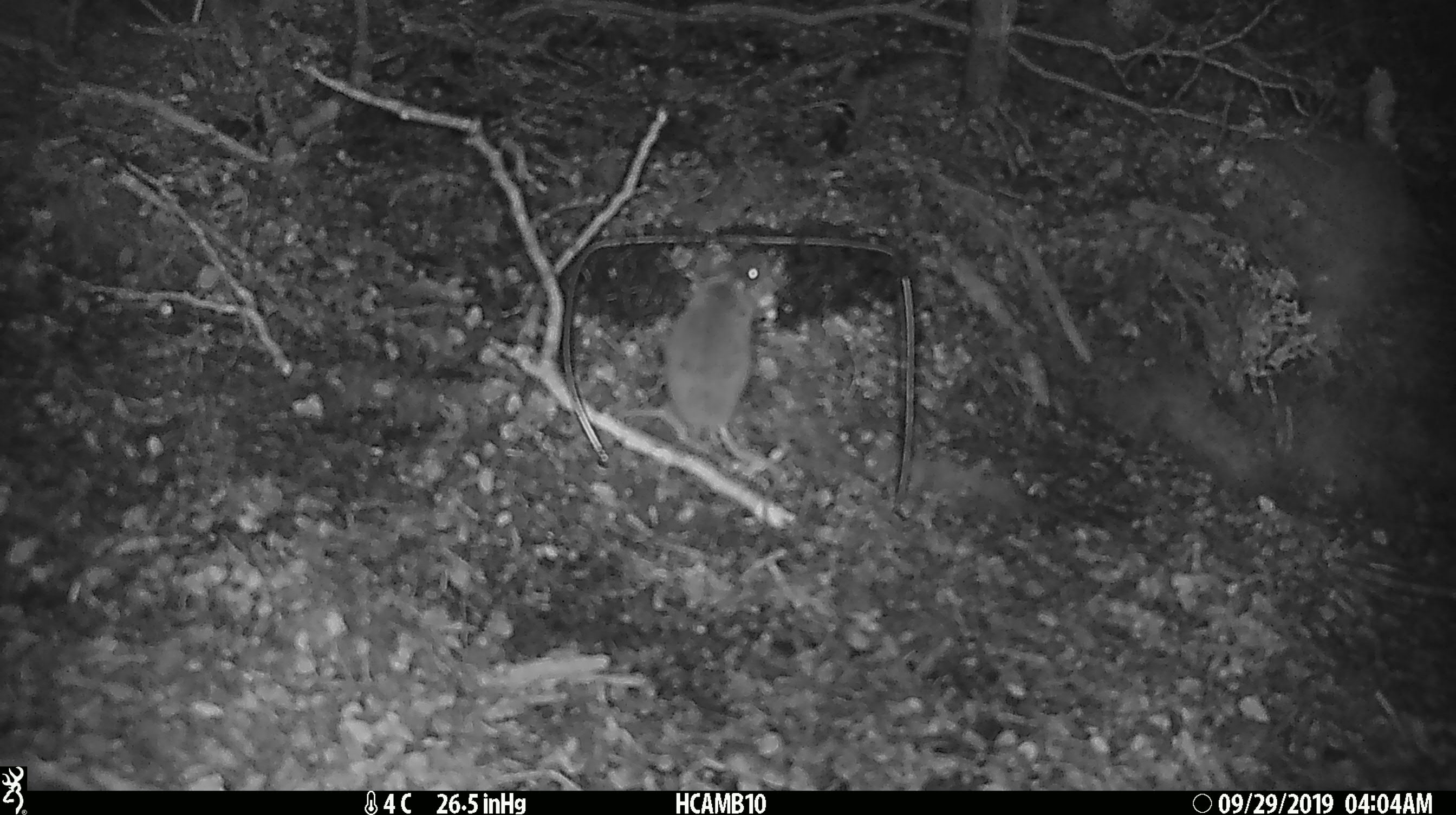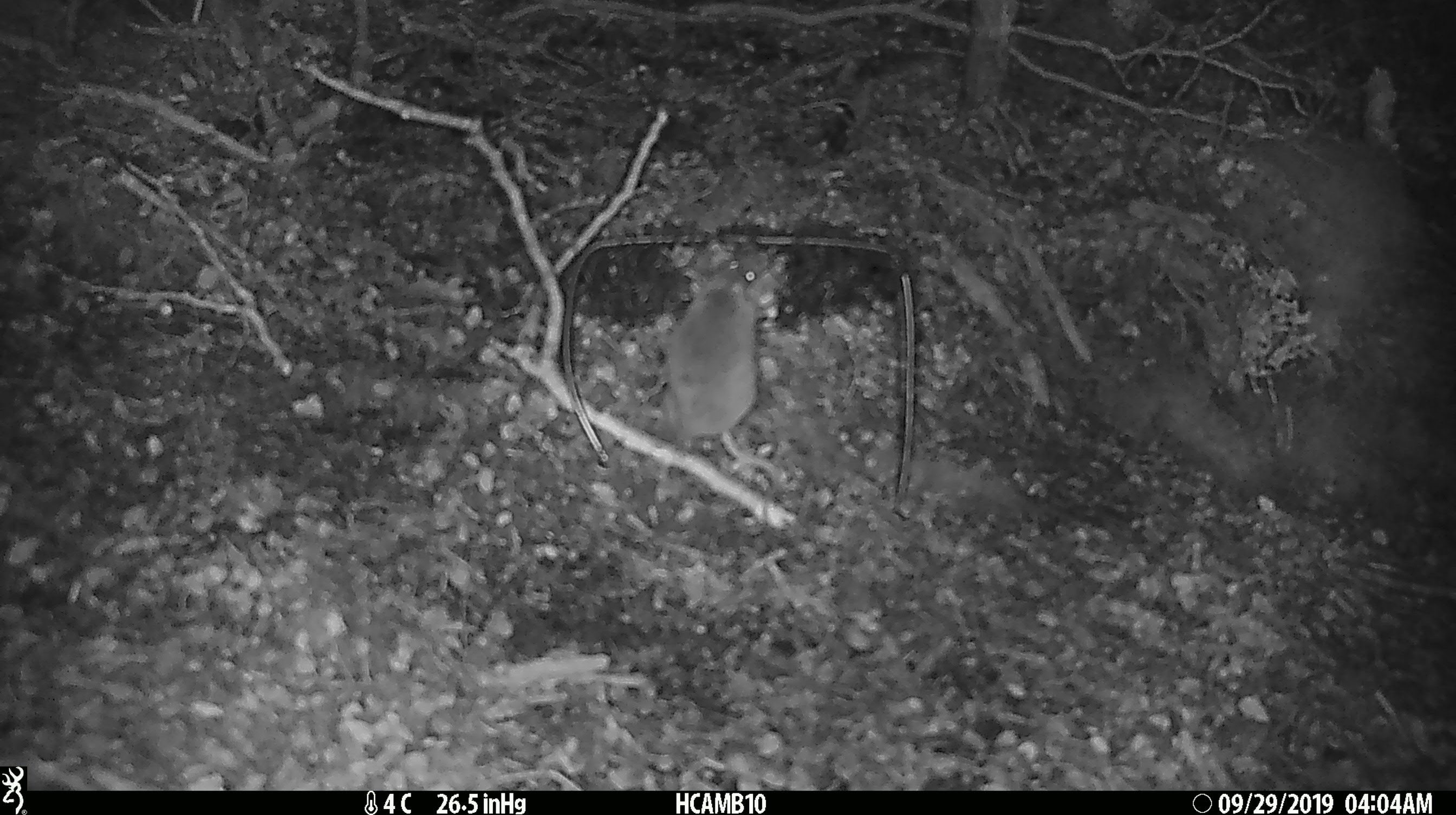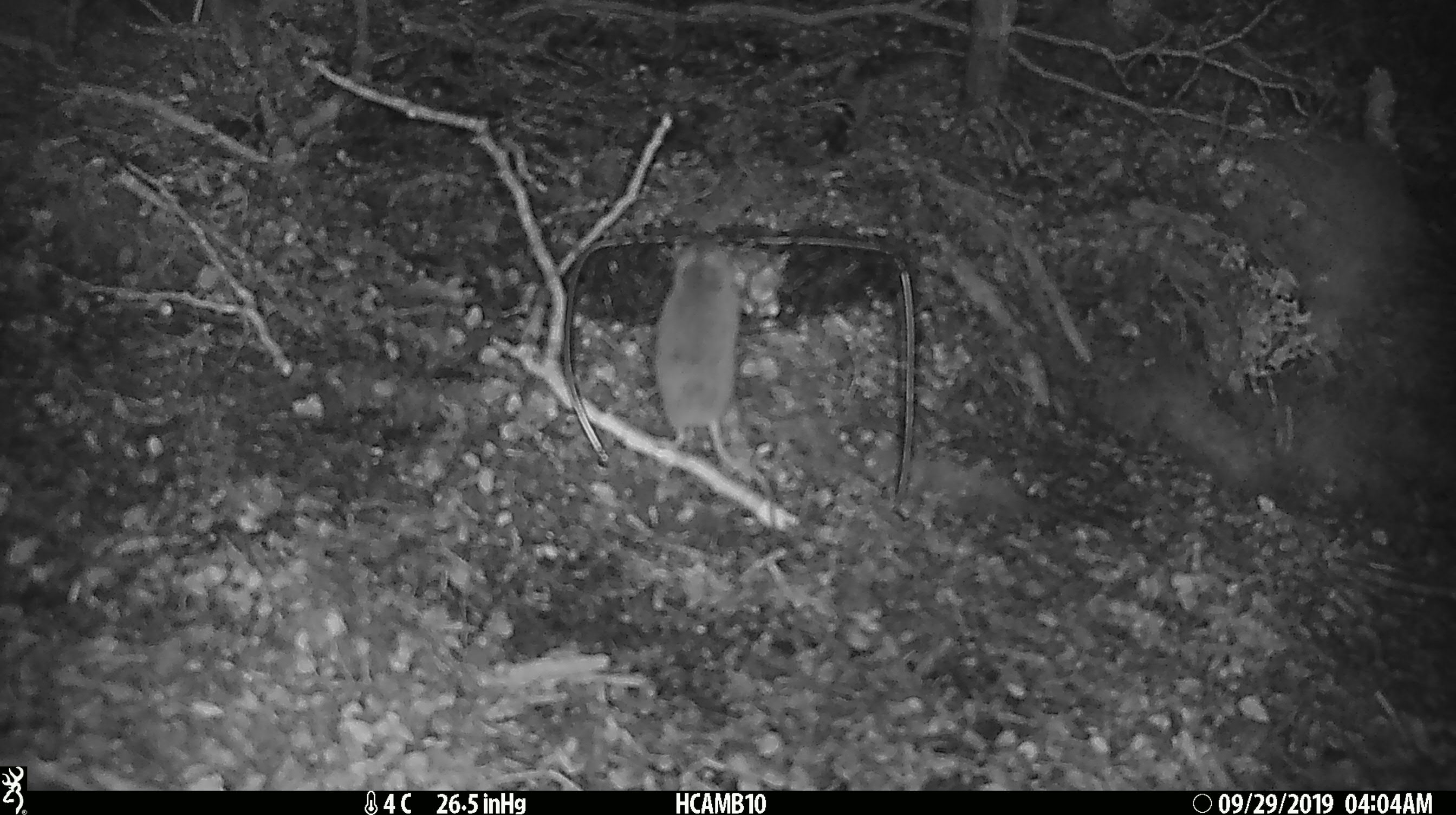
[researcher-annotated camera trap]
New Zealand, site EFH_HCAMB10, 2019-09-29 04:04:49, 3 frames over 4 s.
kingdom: Animalia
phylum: Chordata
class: Mammalia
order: Rodentia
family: Muridae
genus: Mus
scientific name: Mus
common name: mouse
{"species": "mouse (Mus)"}